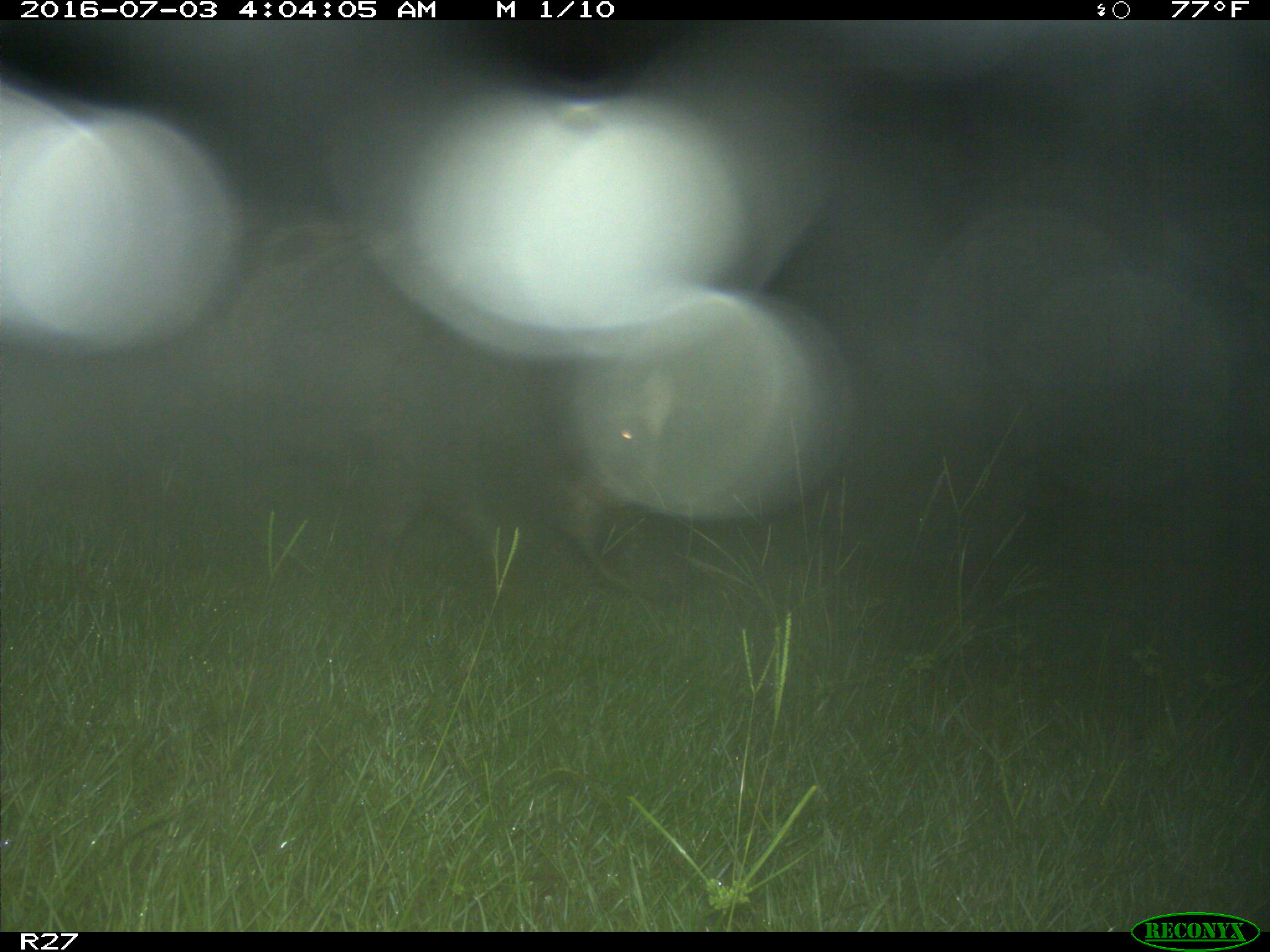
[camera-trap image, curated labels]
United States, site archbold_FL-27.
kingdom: Animalia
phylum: Chordata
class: Mammalia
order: Artiodactyla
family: Suidae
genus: Sus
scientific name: Sus scrofa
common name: wild boar